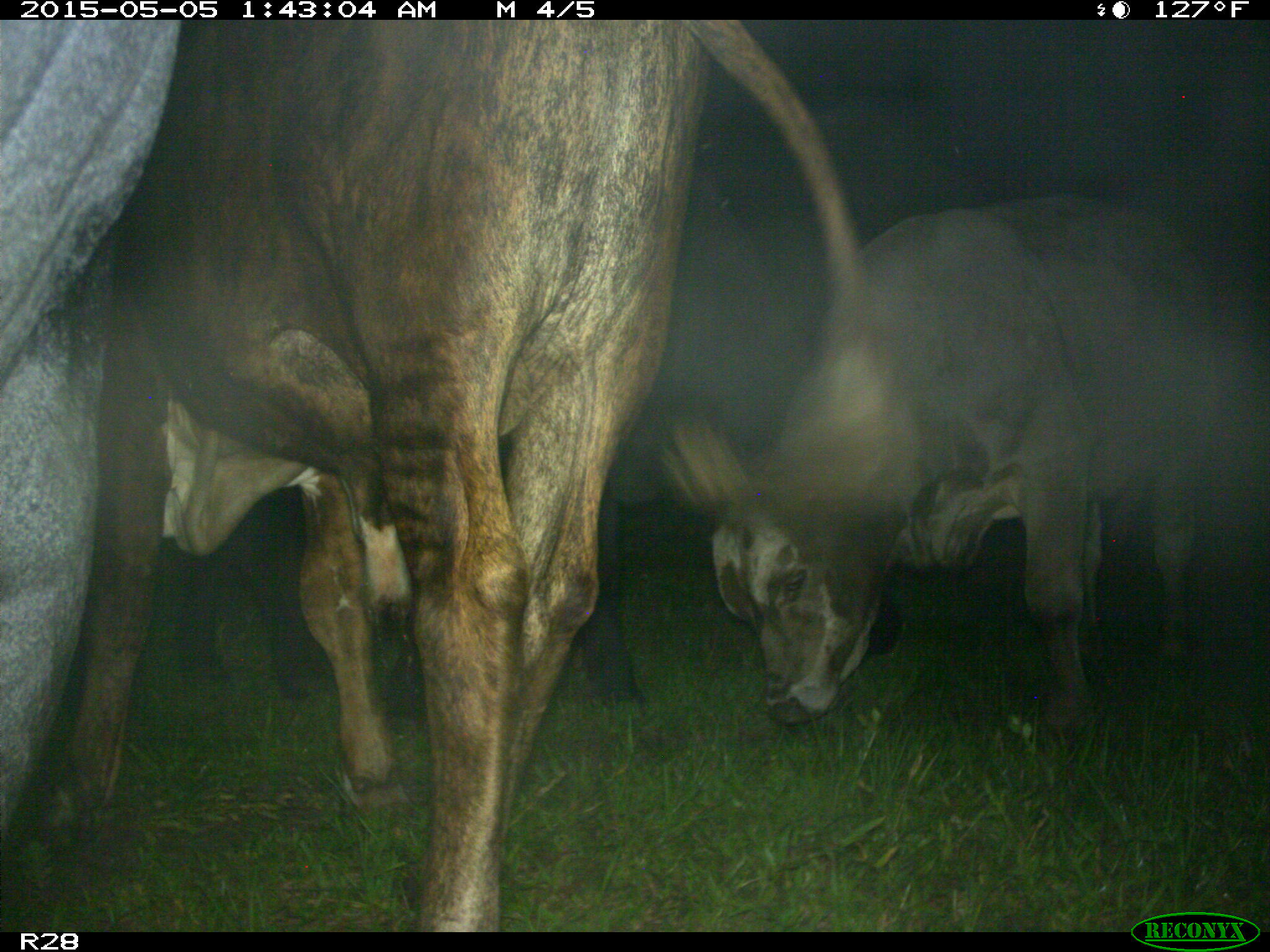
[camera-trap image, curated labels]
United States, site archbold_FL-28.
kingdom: Animalia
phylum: Chordata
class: Mammalia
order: Artiodactyla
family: Bovidae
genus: Bos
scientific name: Bos taurus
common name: domestic cow